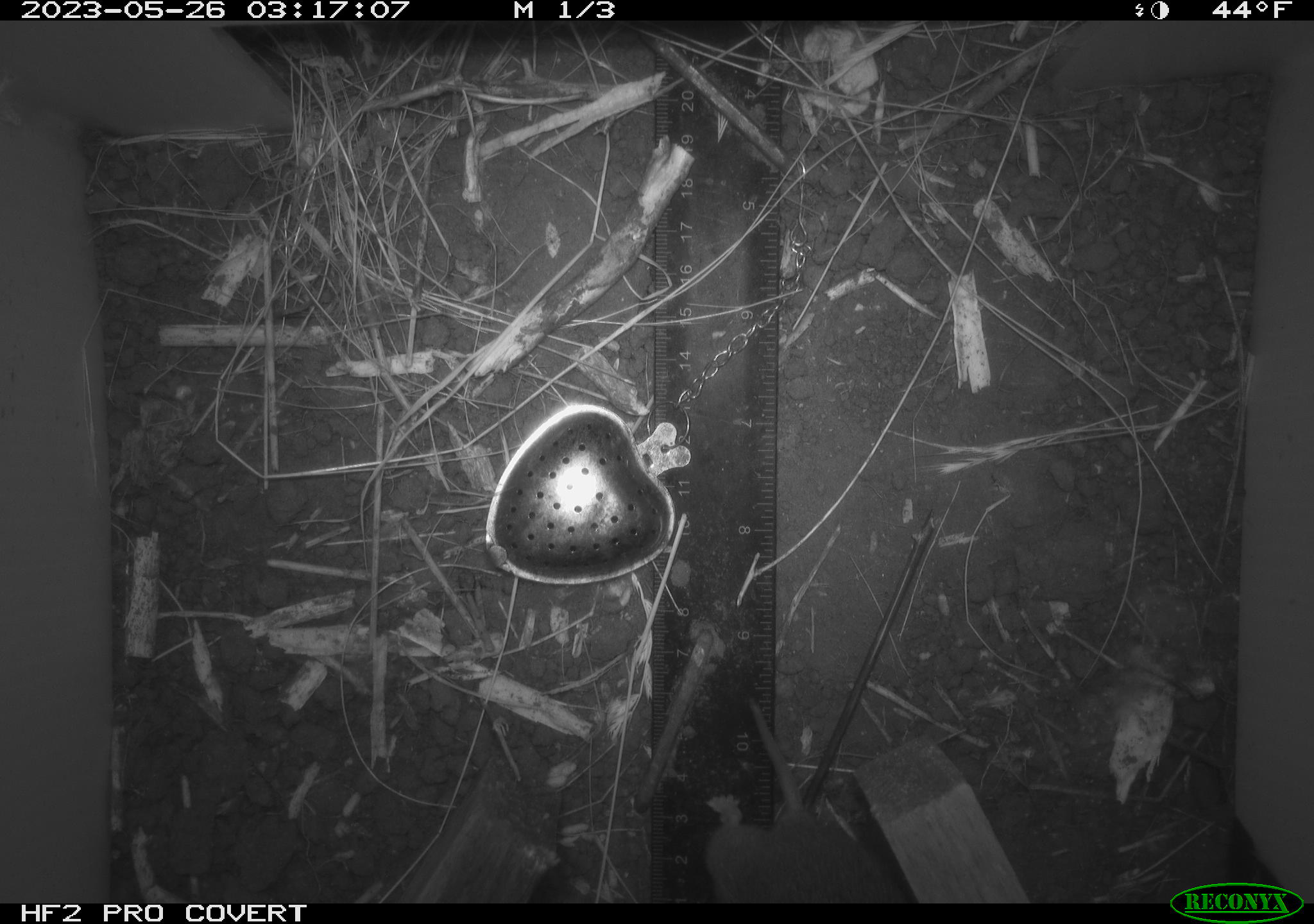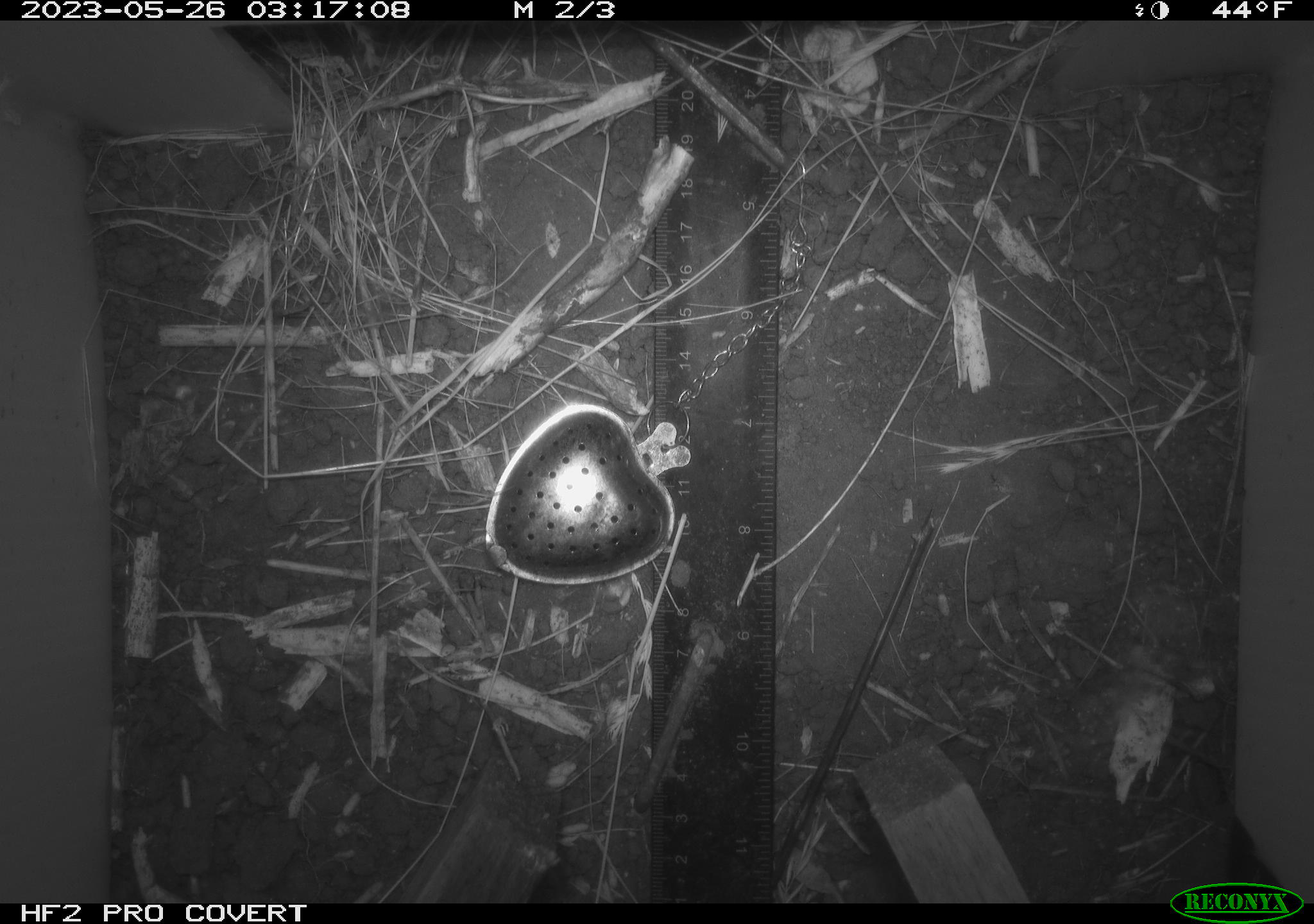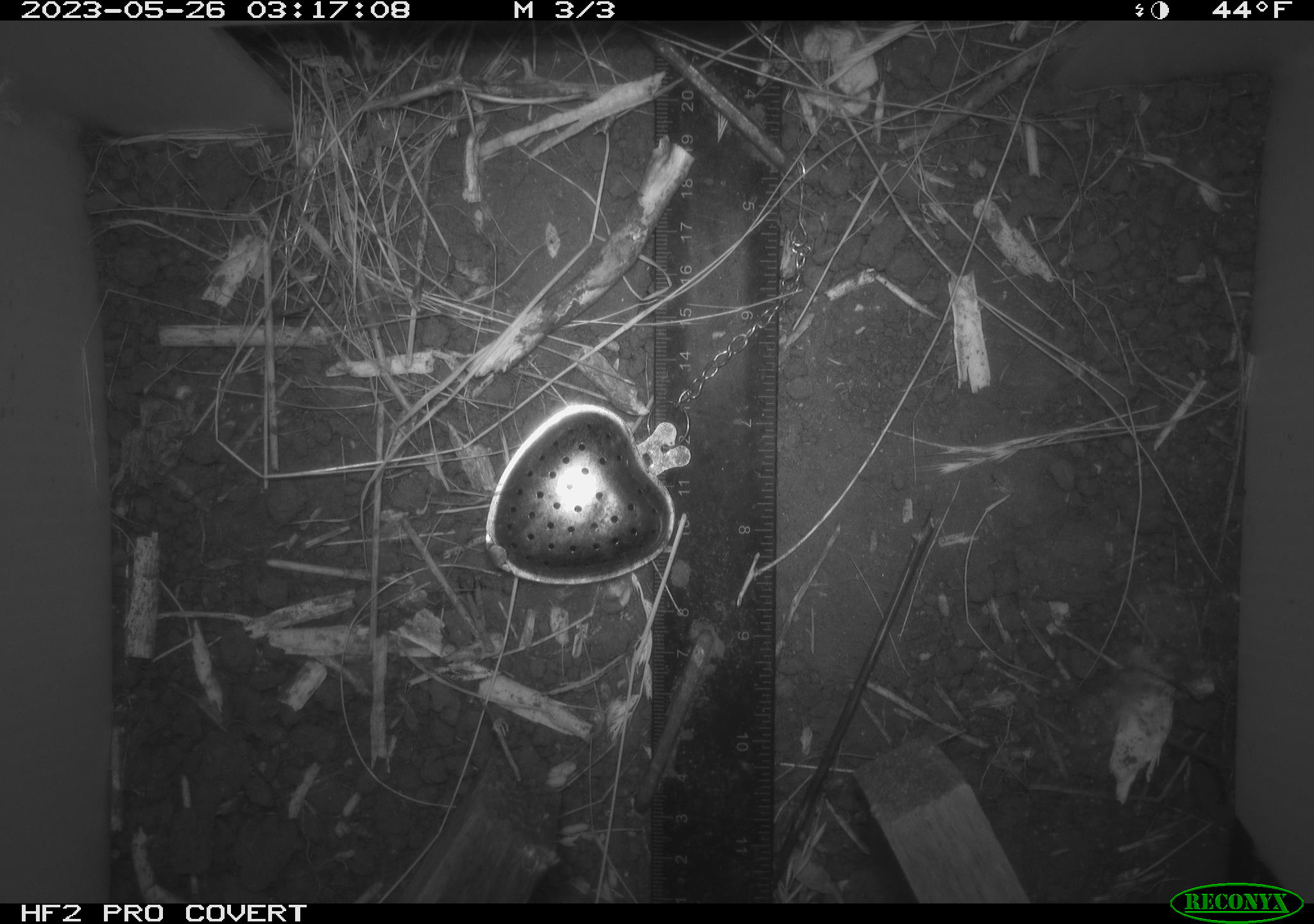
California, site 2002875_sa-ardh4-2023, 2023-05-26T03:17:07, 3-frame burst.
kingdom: Animalia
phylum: Chordata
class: Mammalia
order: Rodentia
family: Cricetidae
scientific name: Arvicolinae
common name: voles, lemmings, and muskrats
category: arvicolinae subfamily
Arvicolinae subfamily (voles, lemmings, and muskrats) (Arvicolinae).